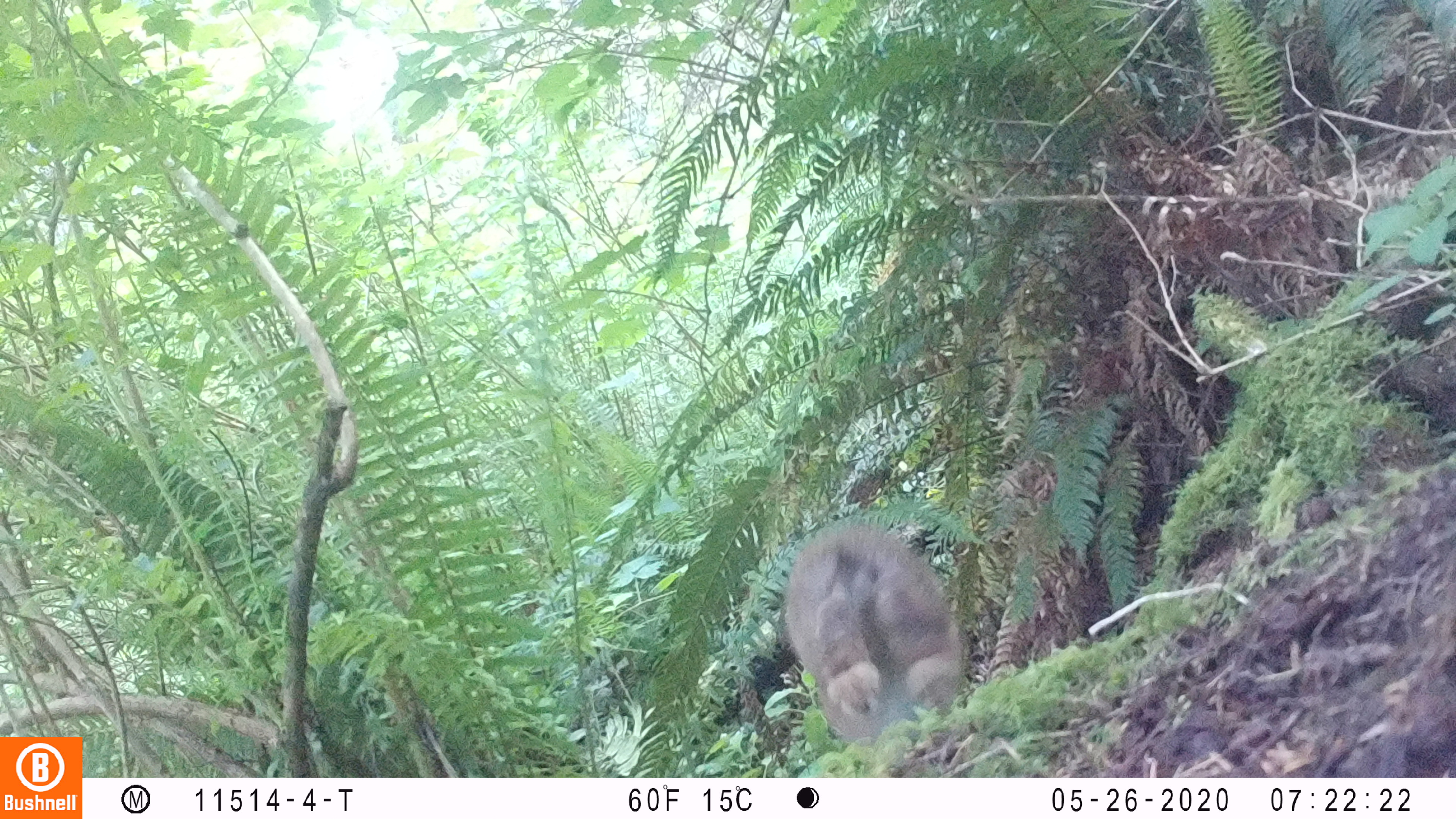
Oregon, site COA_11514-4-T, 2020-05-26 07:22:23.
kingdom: Animalia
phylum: Chordata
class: Mammalia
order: Lagomorpha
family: Leporidae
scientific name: Leporidae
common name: hares and rabbits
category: leporidae family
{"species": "leporidae family (hares and rabbits) (Leporidae)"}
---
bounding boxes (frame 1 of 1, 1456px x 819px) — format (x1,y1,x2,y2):
leporidae family: (778,512,971,770)